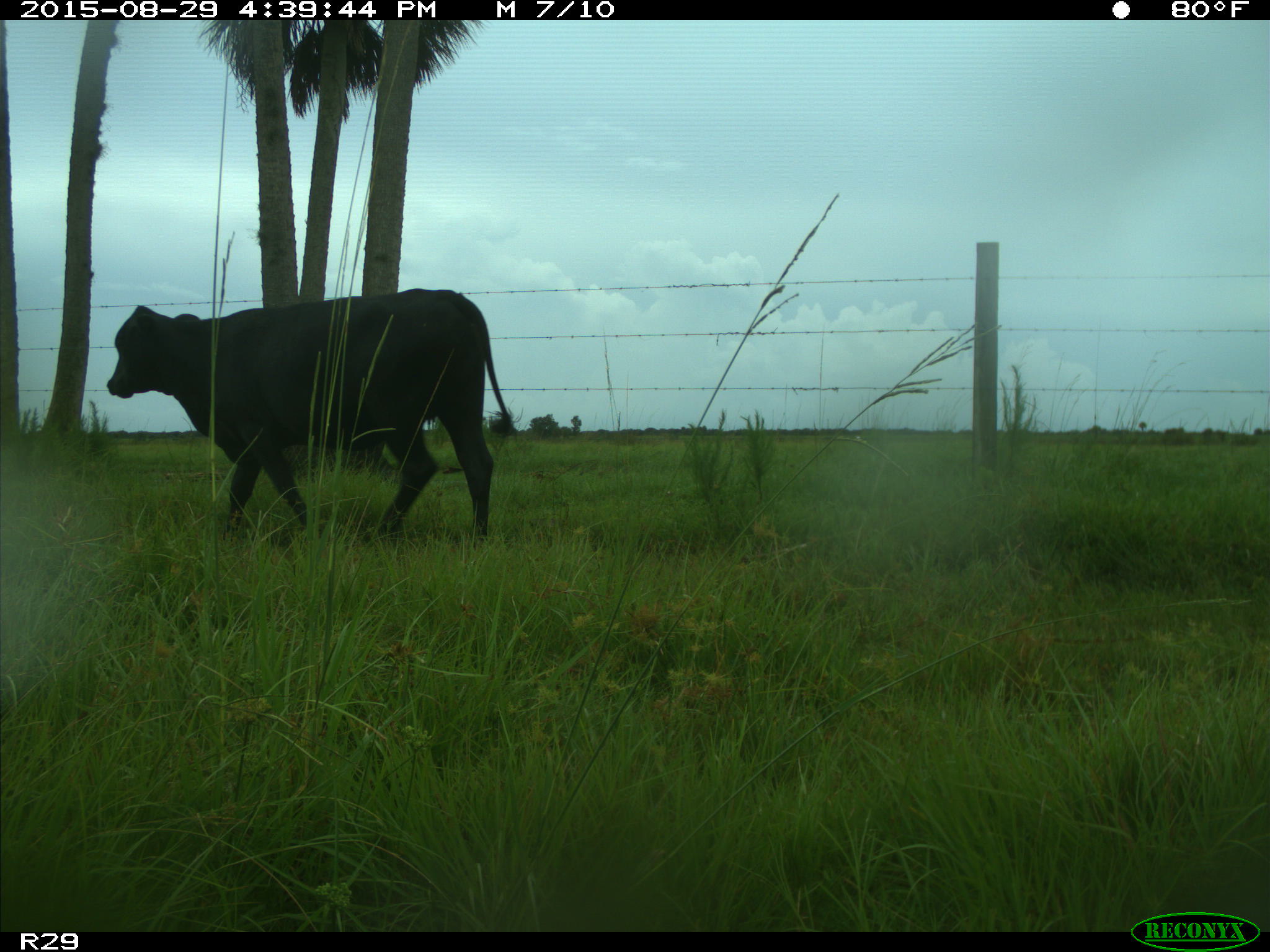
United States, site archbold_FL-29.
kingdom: Animalia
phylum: Chordata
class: Mammalia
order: Artiodactyla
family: Bovidae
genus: Bos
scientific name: Bos taurus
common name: domestic cow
Bos taurus (domestic cow).